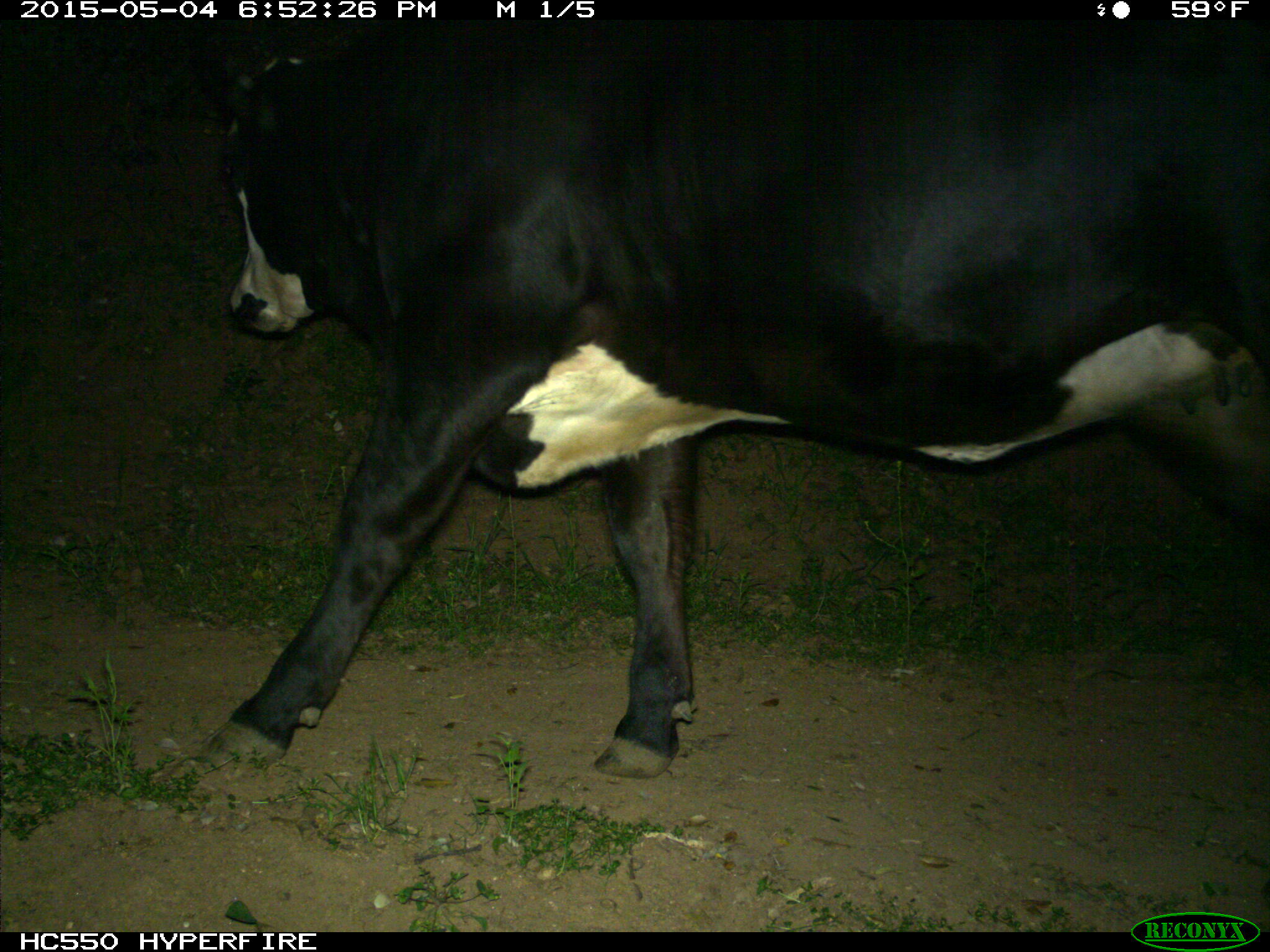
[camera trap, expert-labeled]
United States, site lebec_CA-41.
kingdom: Animalia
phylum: Chordata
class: Mammalia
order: Artiodactyla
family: Bovidae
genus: Bos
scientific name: Bos taurus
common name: domestic cow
Bos taurus (domestic cow).